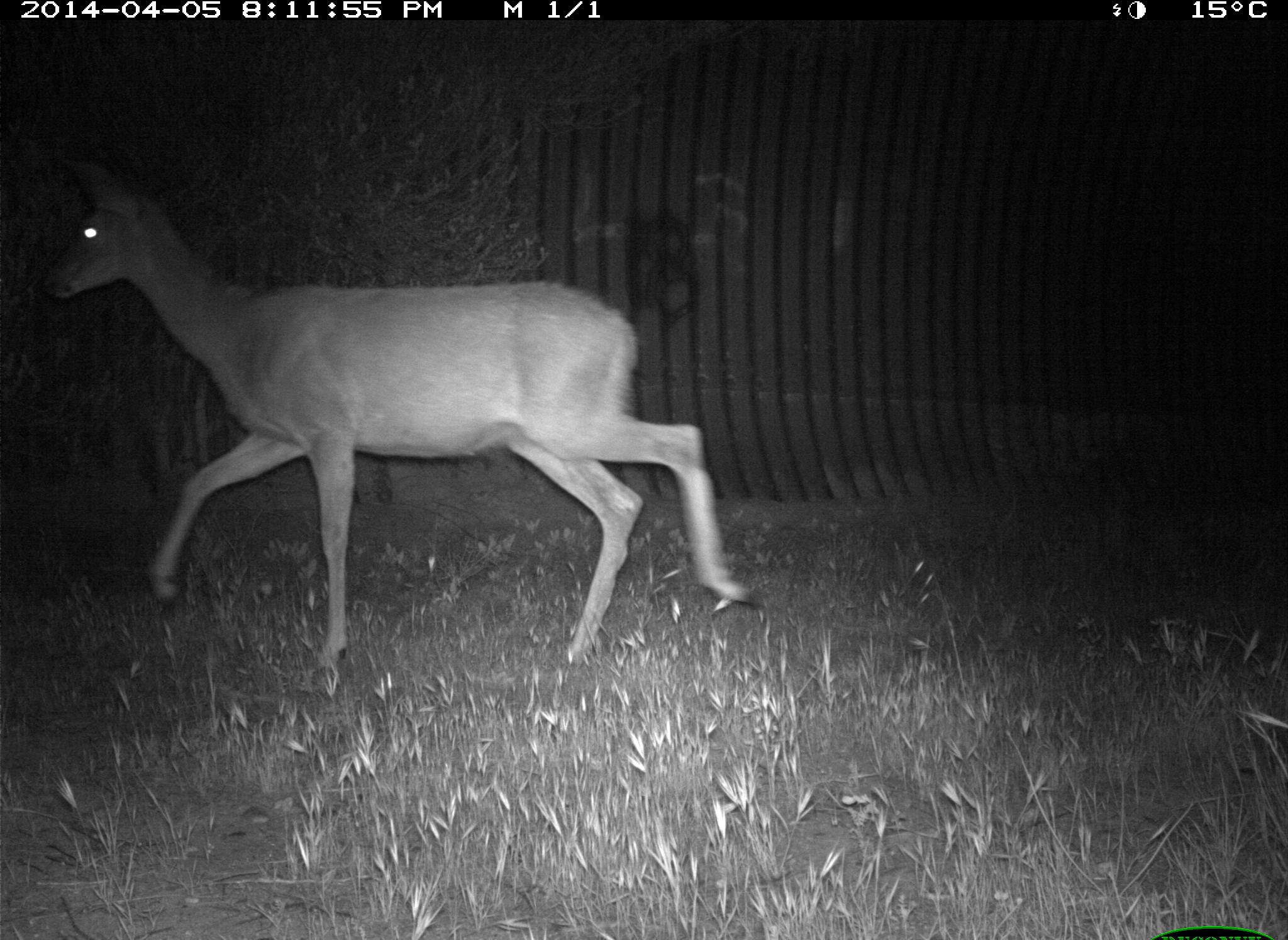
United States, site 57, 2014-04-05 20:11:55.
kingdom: Animalia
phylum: Chordata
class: Mammalia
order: Artiodactyla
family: Cervidae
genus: Odocoileus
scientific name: Odocoileus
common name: deer